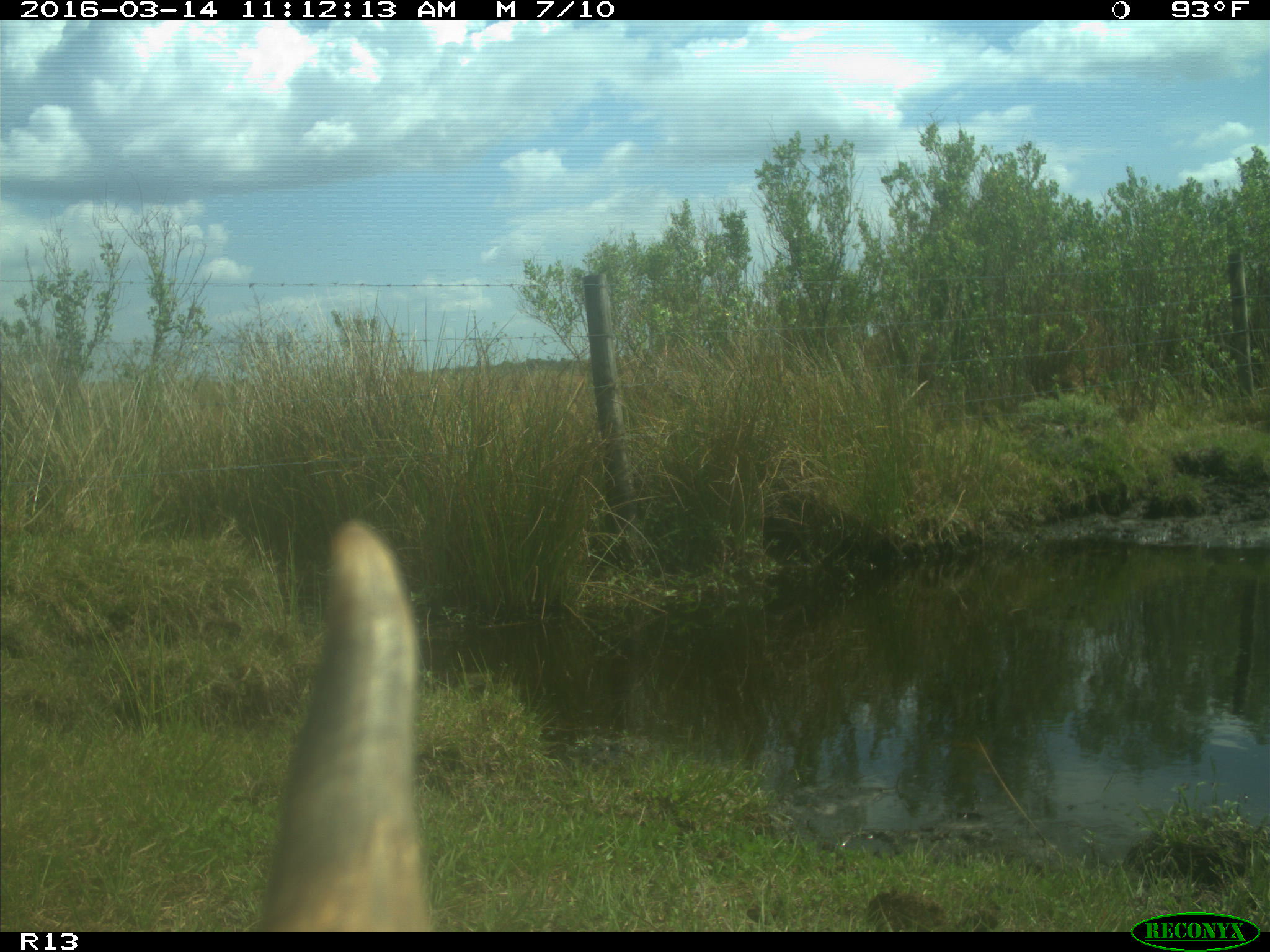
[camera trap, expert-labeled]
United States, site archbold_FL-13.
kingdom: Animalia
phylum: Chordata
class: Mammalia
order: Artiodactyla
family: Bovidae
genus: Bos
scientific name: Bos taurus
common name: domestic cow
Bos taurus (domestic cow).